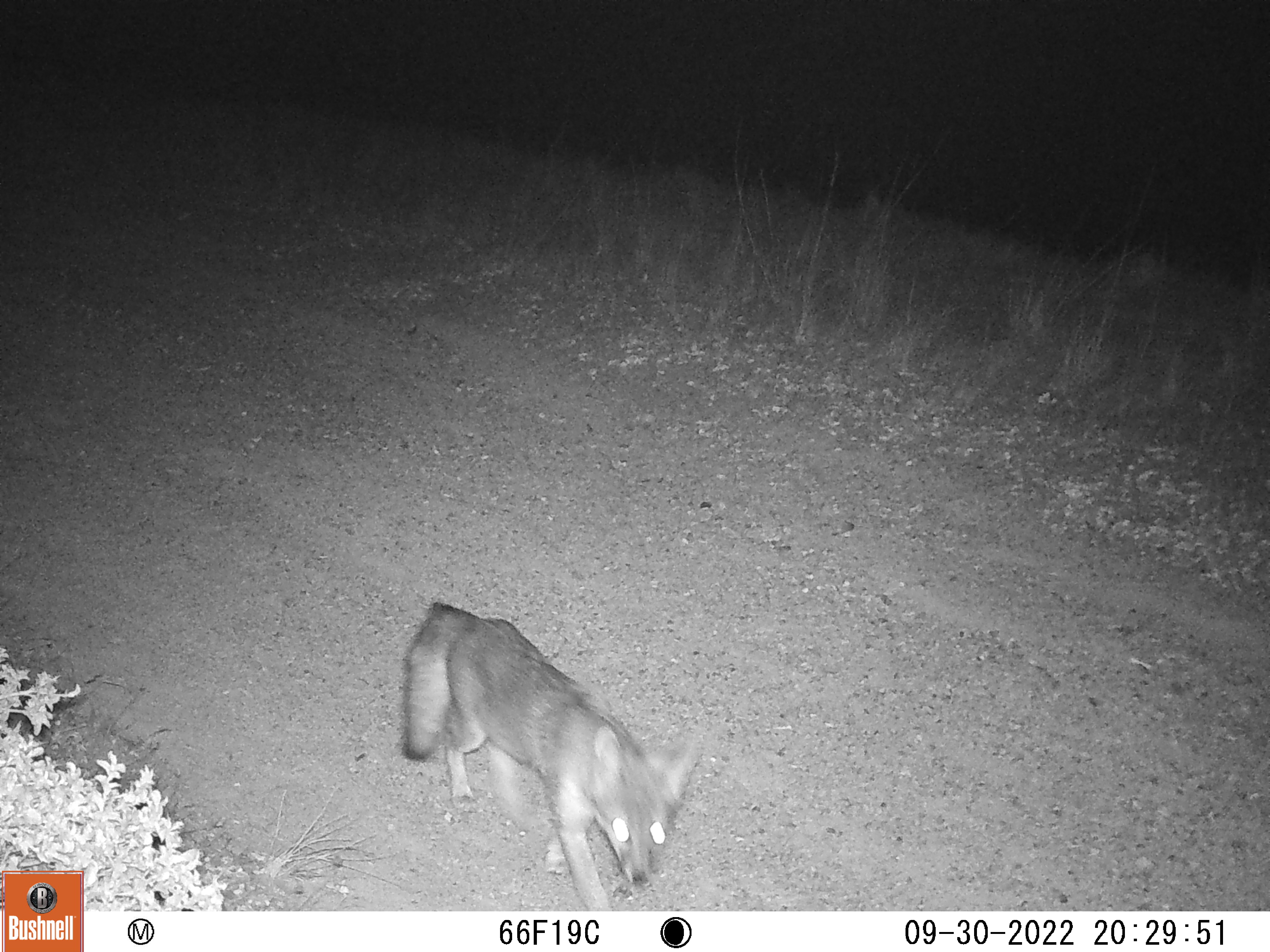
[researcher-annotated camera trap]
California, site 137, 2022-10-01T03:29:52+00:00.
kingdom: Animalia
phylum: Chordata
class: Mammalia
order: Carnivora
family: Canidae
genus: Urocyon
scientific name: Urocyon cinereoargenteus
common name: gray fox